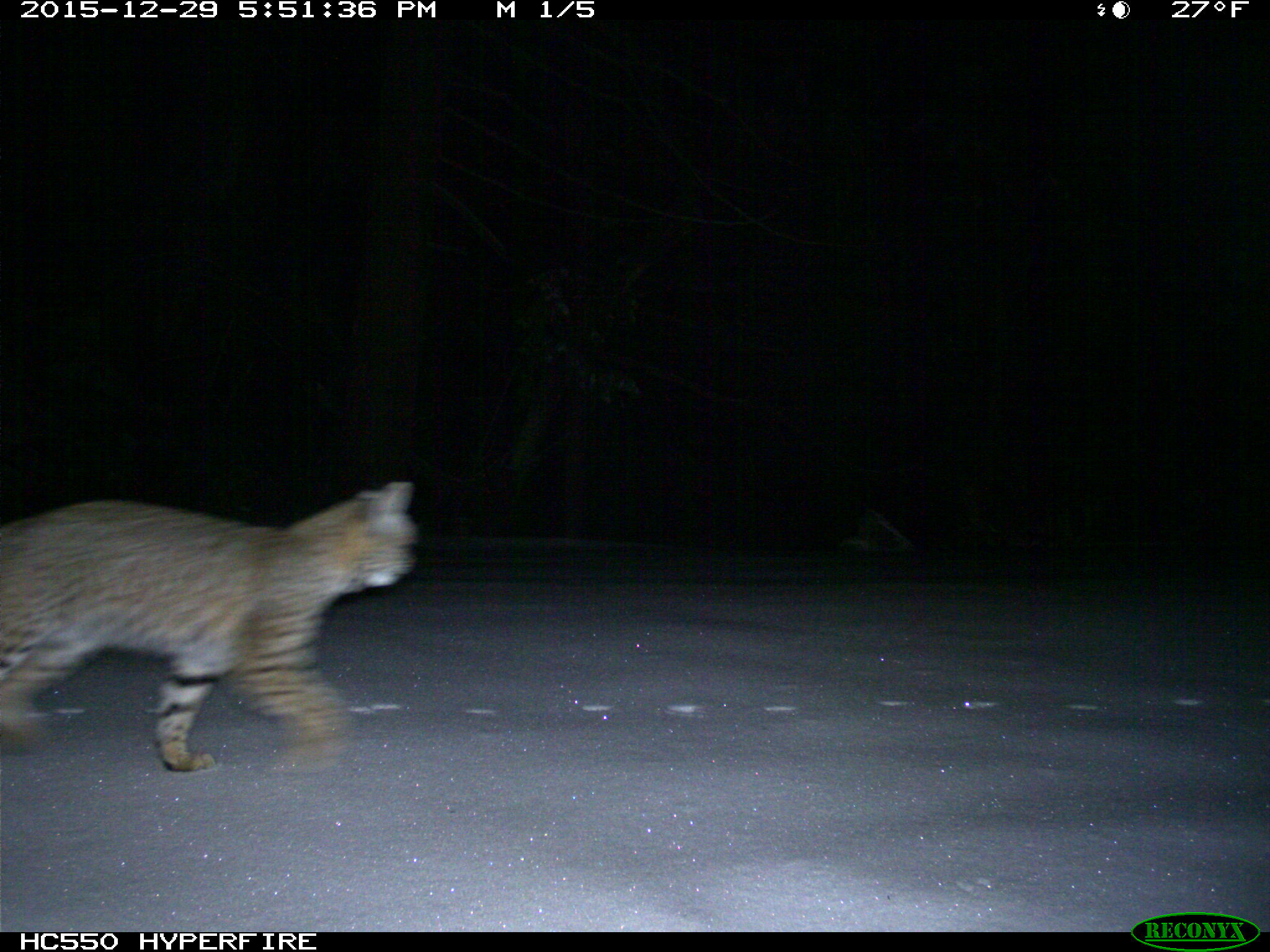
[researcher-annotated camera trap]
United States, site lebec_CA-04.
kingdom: Animalia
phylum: Chordata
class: Mammalia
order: Carnivora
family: Felidae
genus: Lynx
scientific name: Lynx rufus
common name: bobcat